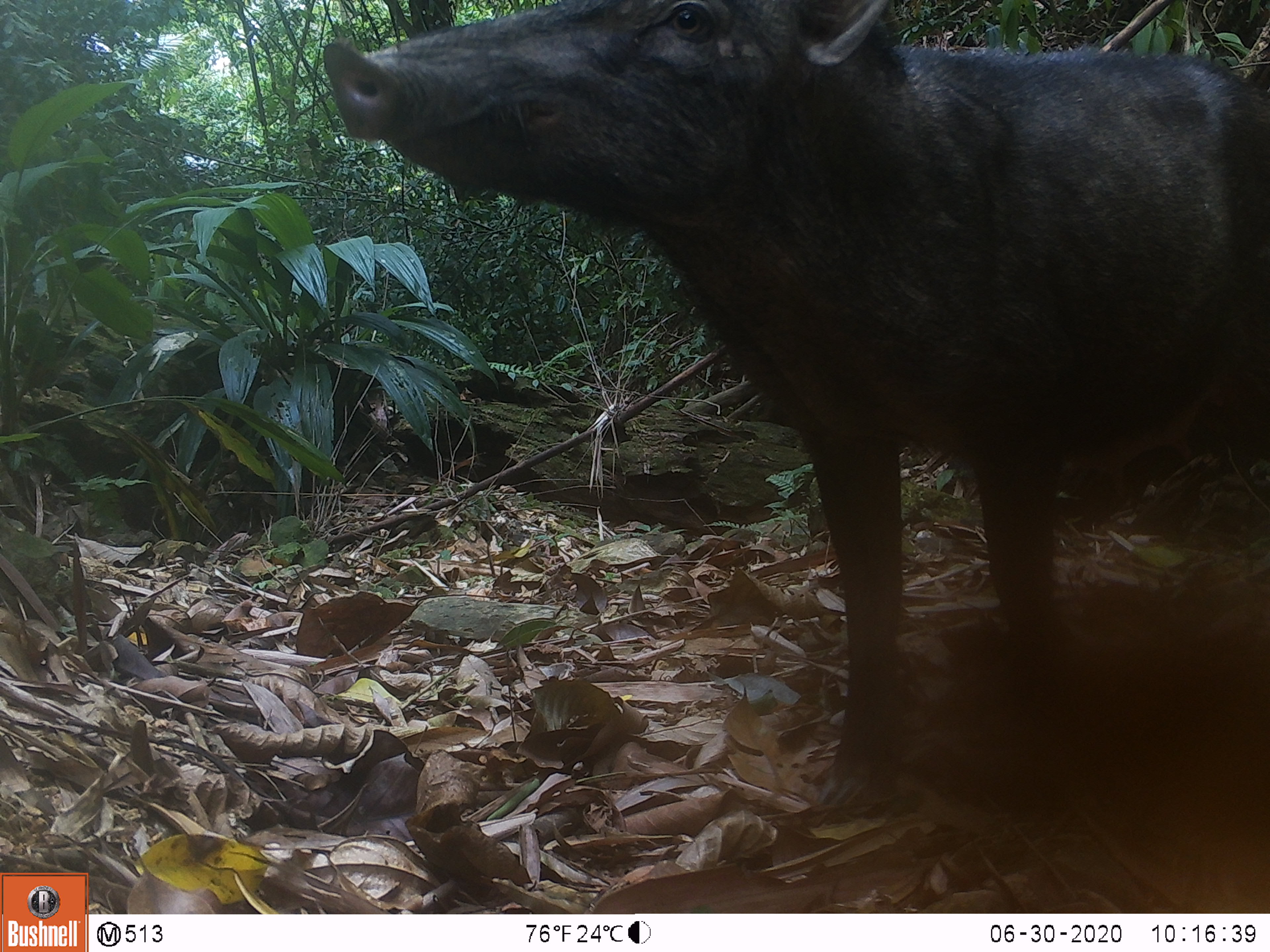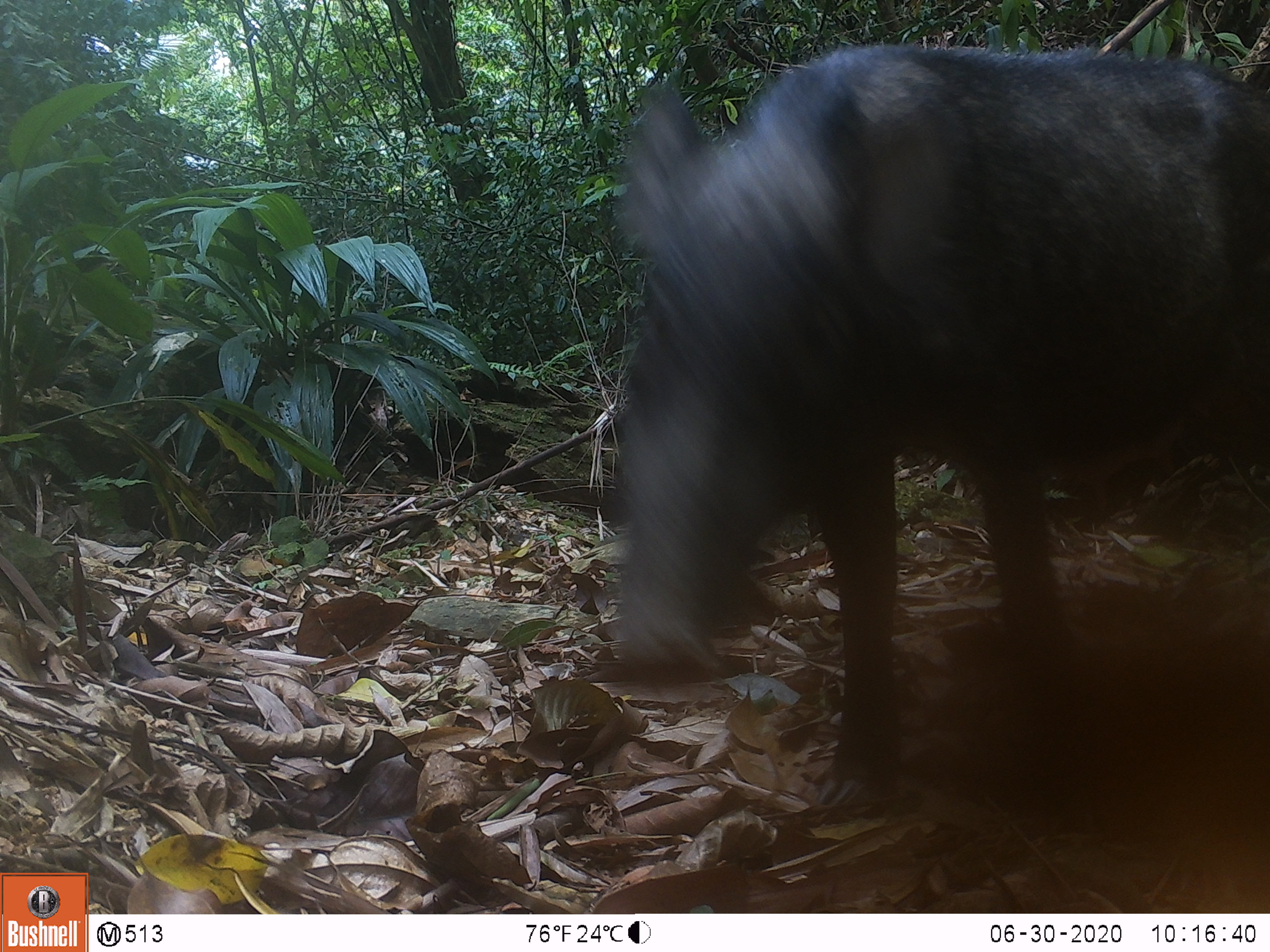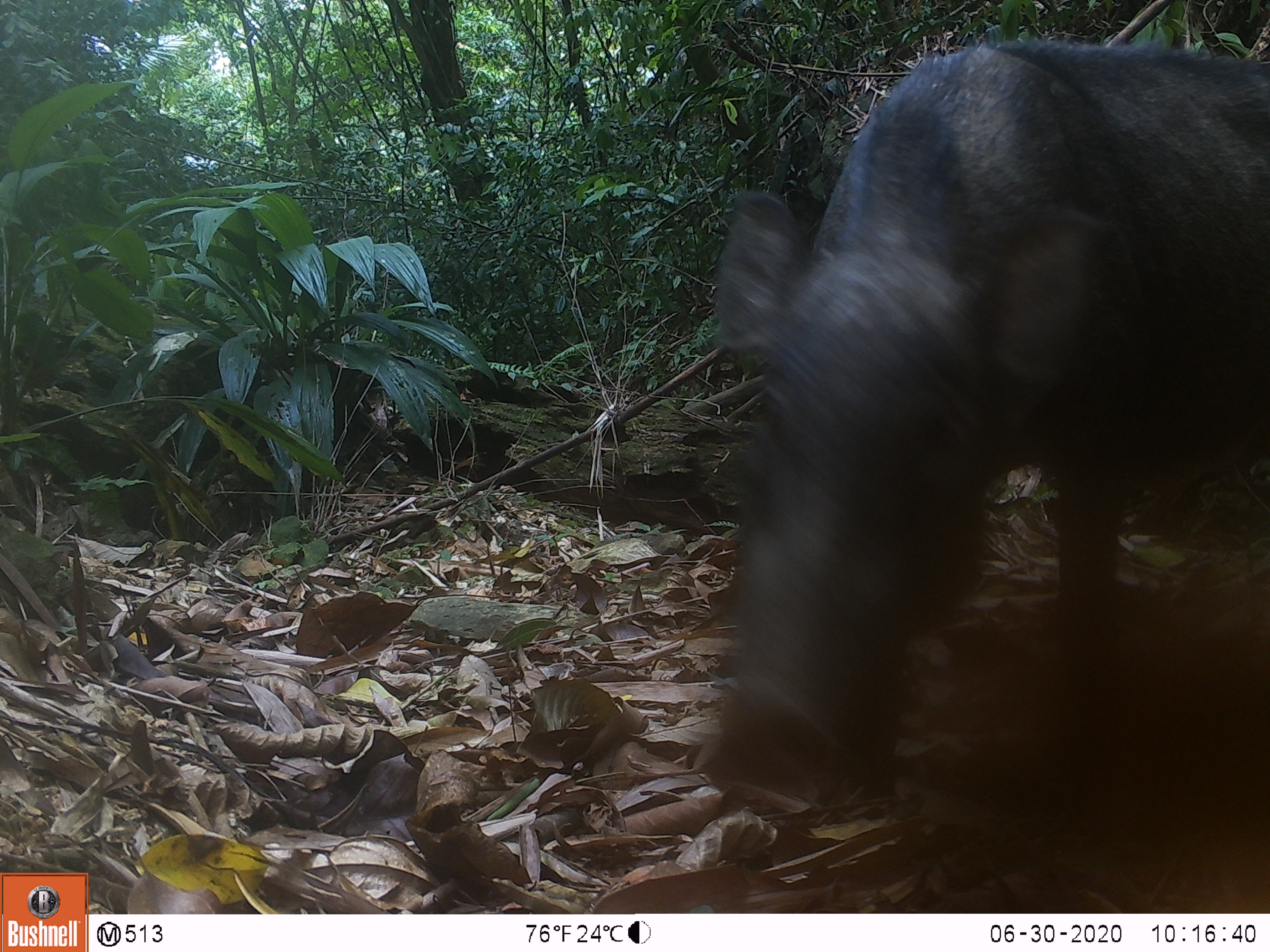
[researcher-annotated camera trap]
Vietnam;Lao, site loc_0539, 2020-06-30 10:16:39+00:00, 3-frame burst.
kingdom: Animalia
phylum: Chordata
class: Mammalia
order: Artiodactyla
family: Suidae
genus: Sus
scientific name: Sus scrofa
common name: eurasian wild pig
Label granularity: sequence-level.